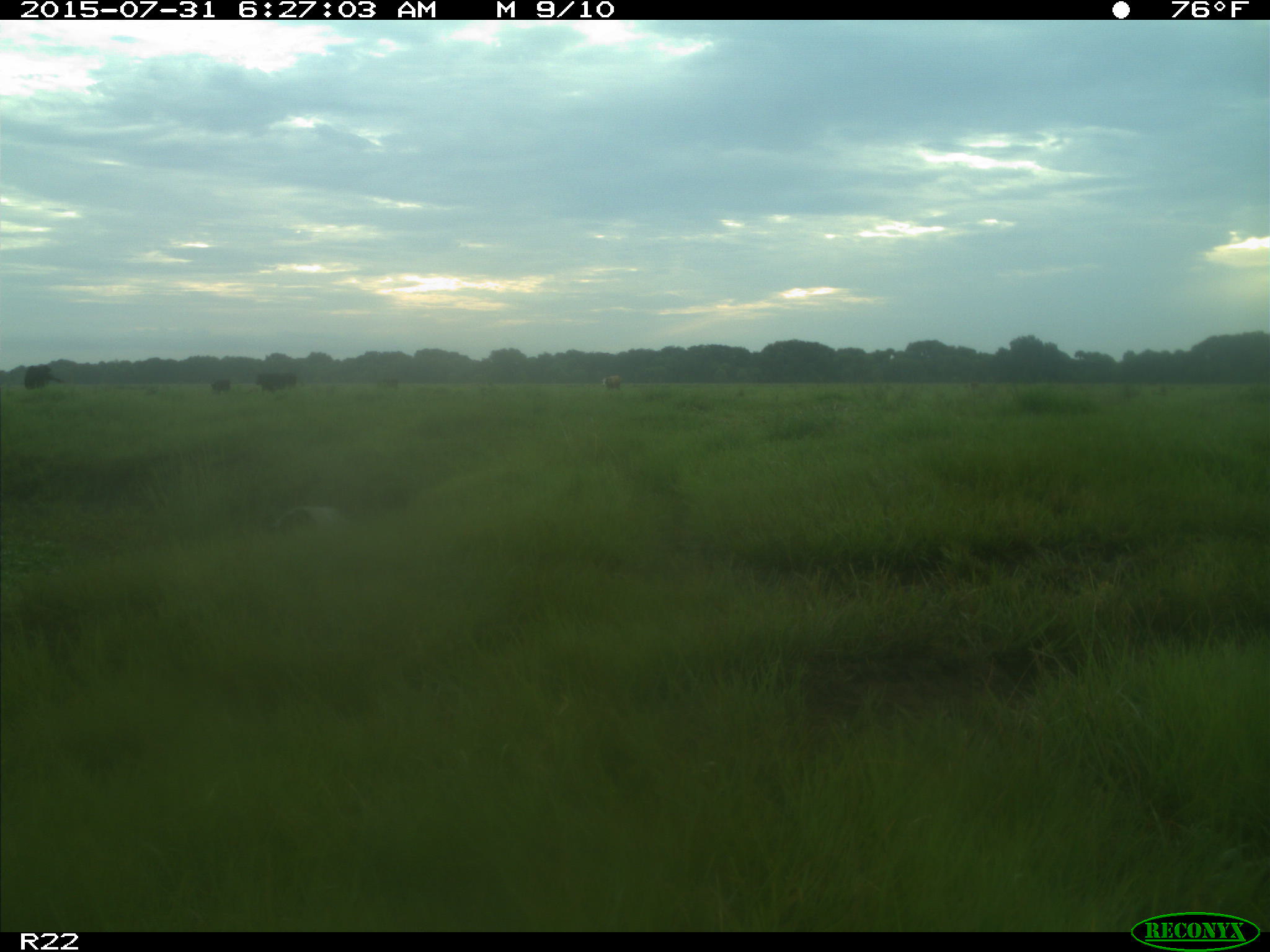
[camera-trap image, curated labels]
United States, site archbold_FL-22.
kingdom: Animalia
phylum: Chordata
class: Mammalia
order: Artiodactyla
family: Bovidae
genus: Bos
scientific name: Bos taurus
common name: domestic cow